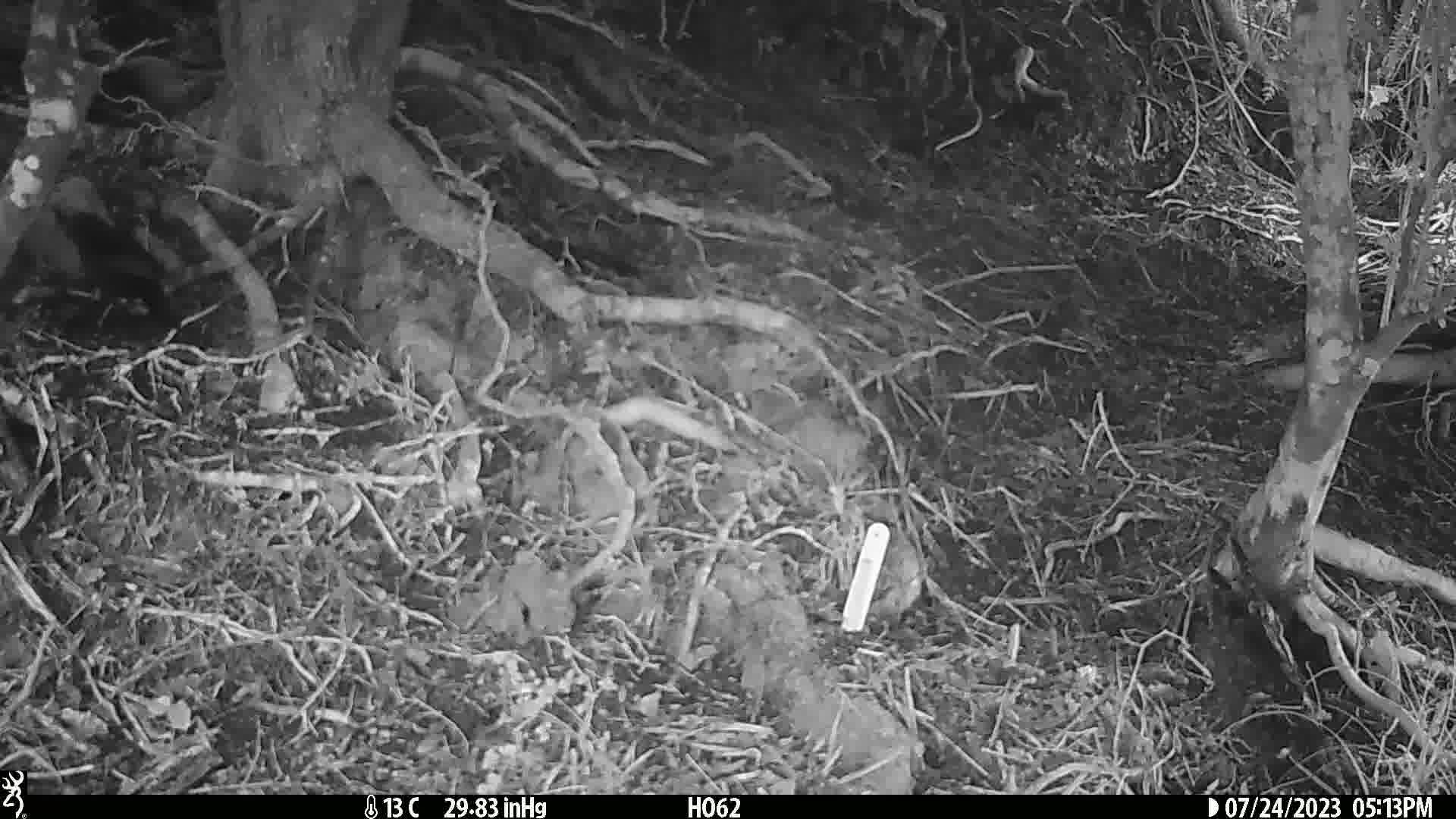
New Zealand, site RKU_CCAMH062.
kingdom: Animalia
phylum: Chordata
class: Aves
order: Passeriformes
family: Turdidae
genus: Turdus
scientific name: Turdus merula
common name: eurasian blackbird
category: blackbird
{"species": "blackbird (eurasian blackbird) (Turdus merula)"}